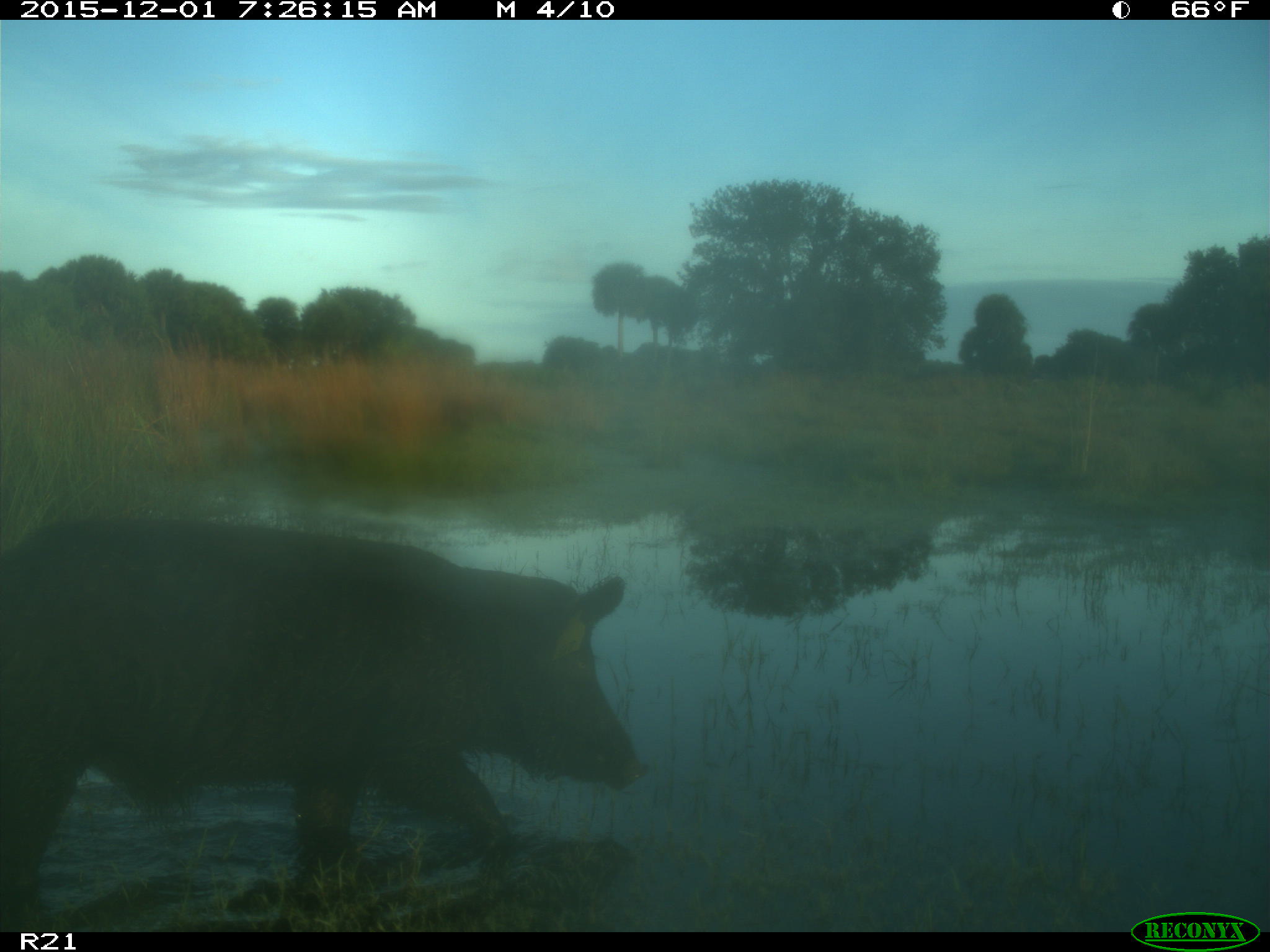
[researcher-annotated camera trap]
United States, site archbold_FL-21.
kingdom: Animalia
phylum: Chordata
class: Mammalia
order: Artiodactyla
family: Suidae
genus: Sus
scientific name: Sus scrofa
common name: wild boar